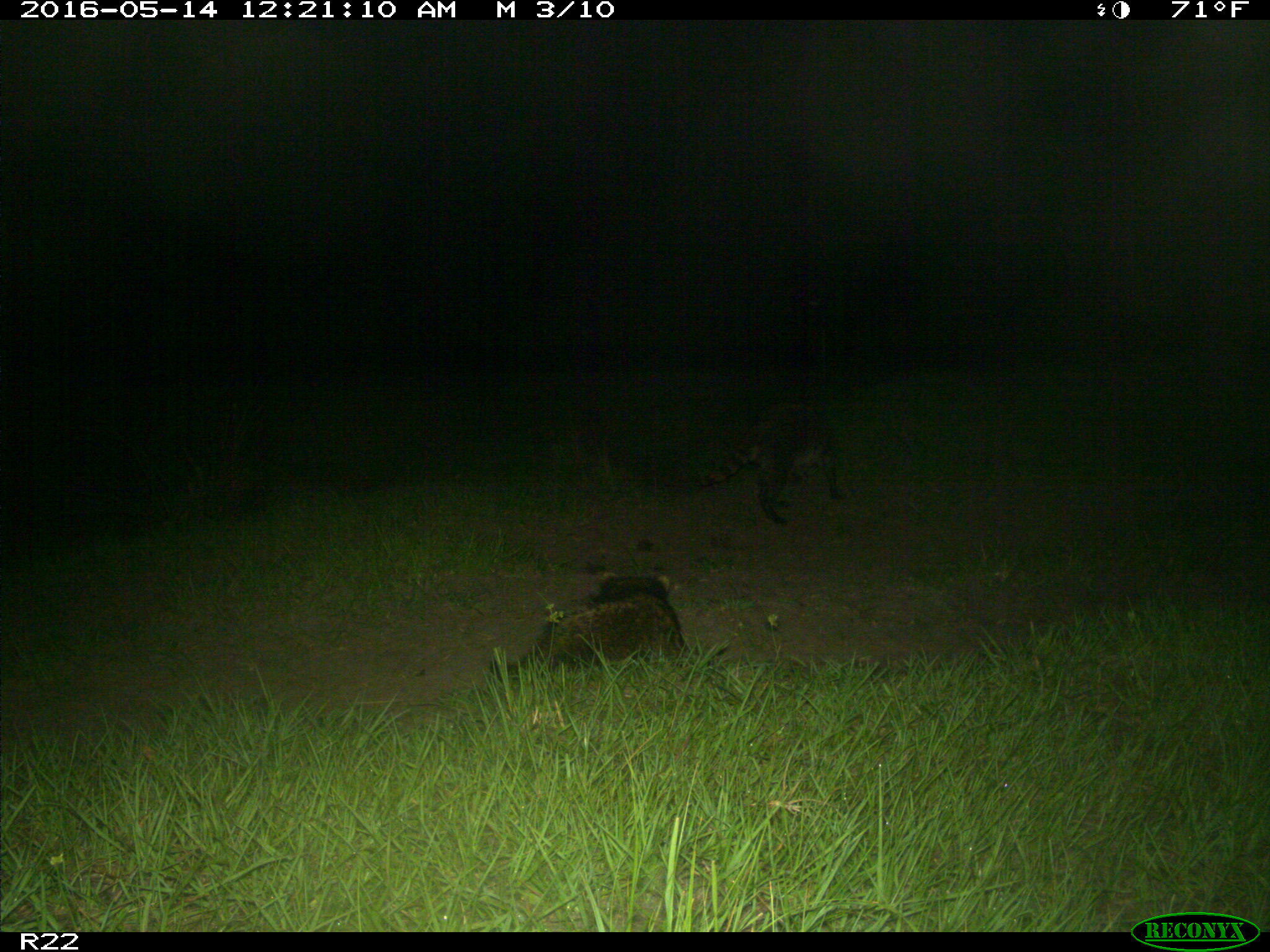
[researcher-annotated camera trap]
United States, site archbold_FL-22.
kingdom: Animalia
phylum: Chordata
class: Mammalia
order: Carnivora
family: Procyonidae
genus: Procyon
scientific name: Procyon lotor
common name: common raccoon